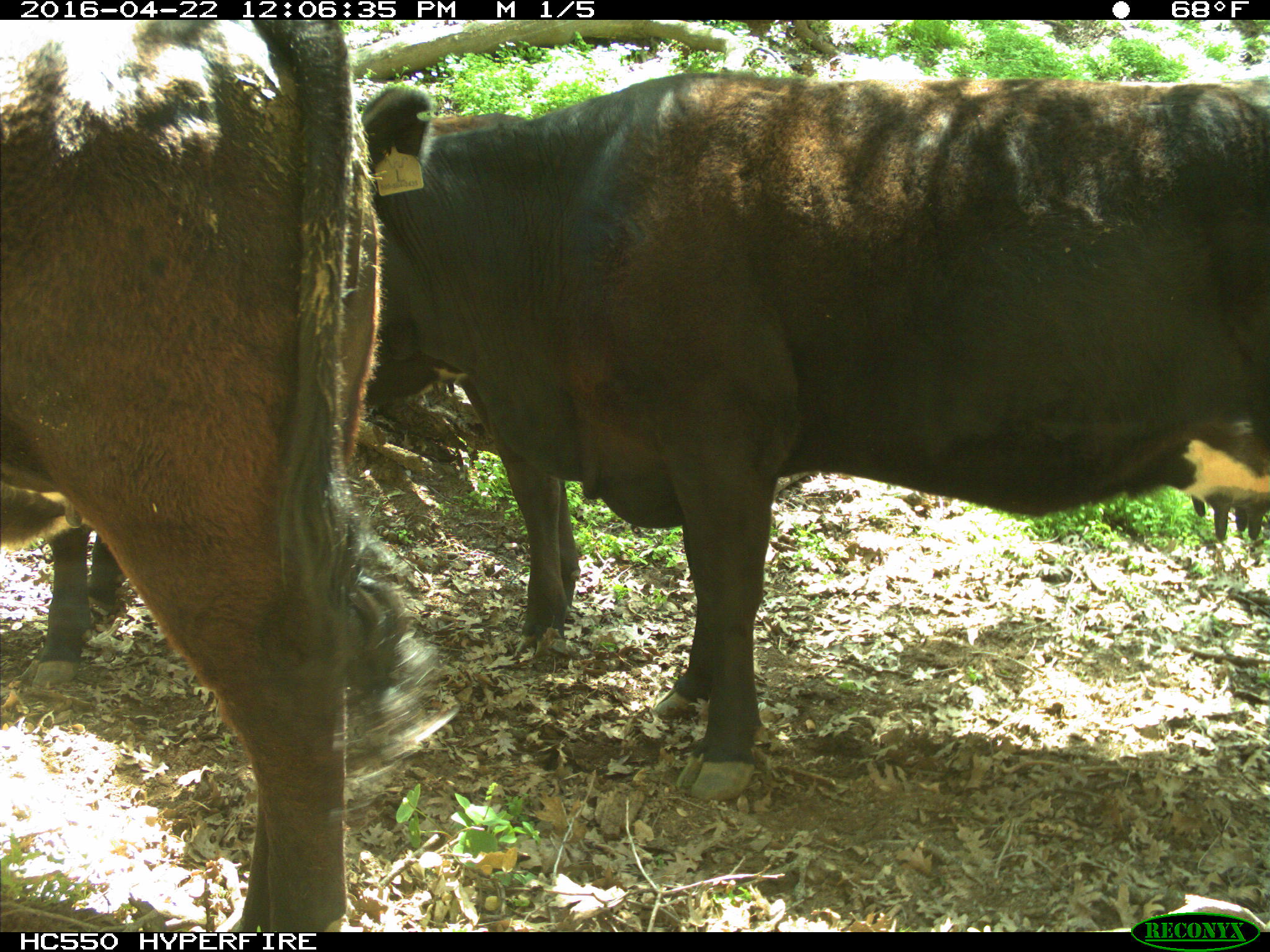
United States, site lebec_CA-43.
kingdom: Animalia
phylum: Chordata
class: Mammalia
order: Artiodactyla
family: Bovidae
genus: Bos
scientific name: Bos taurus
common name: domestic cow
Bos taurus (domestic cow).